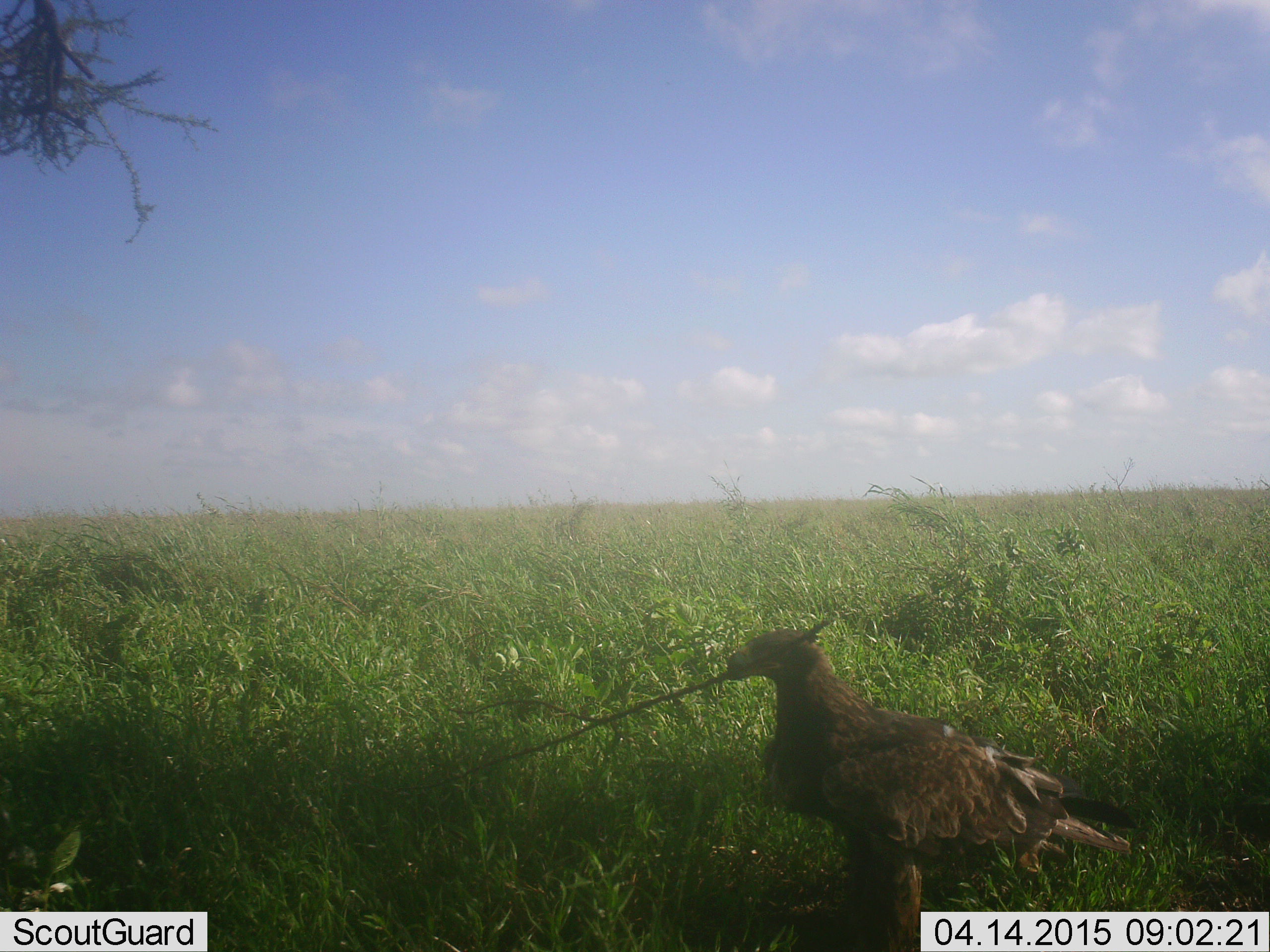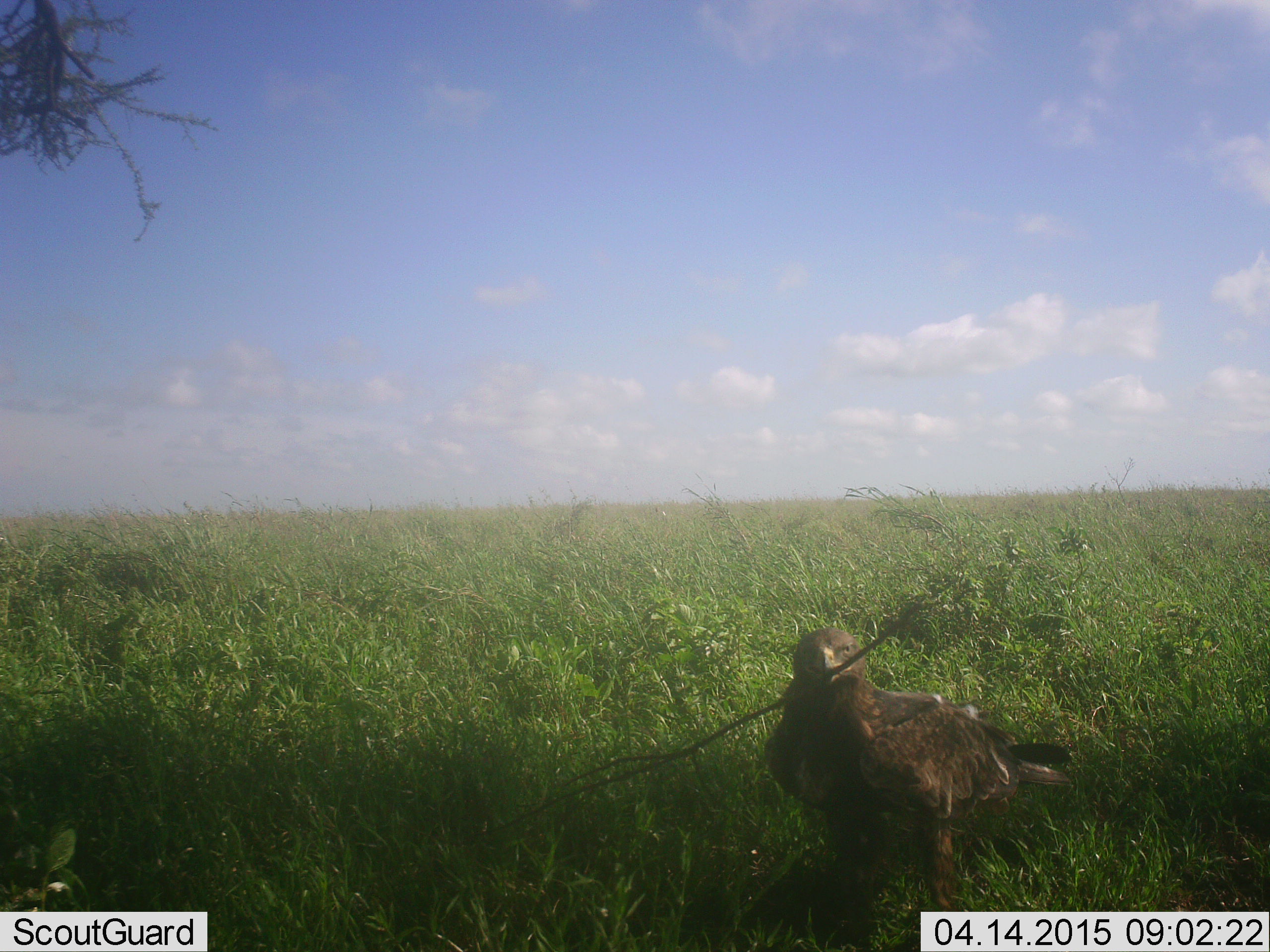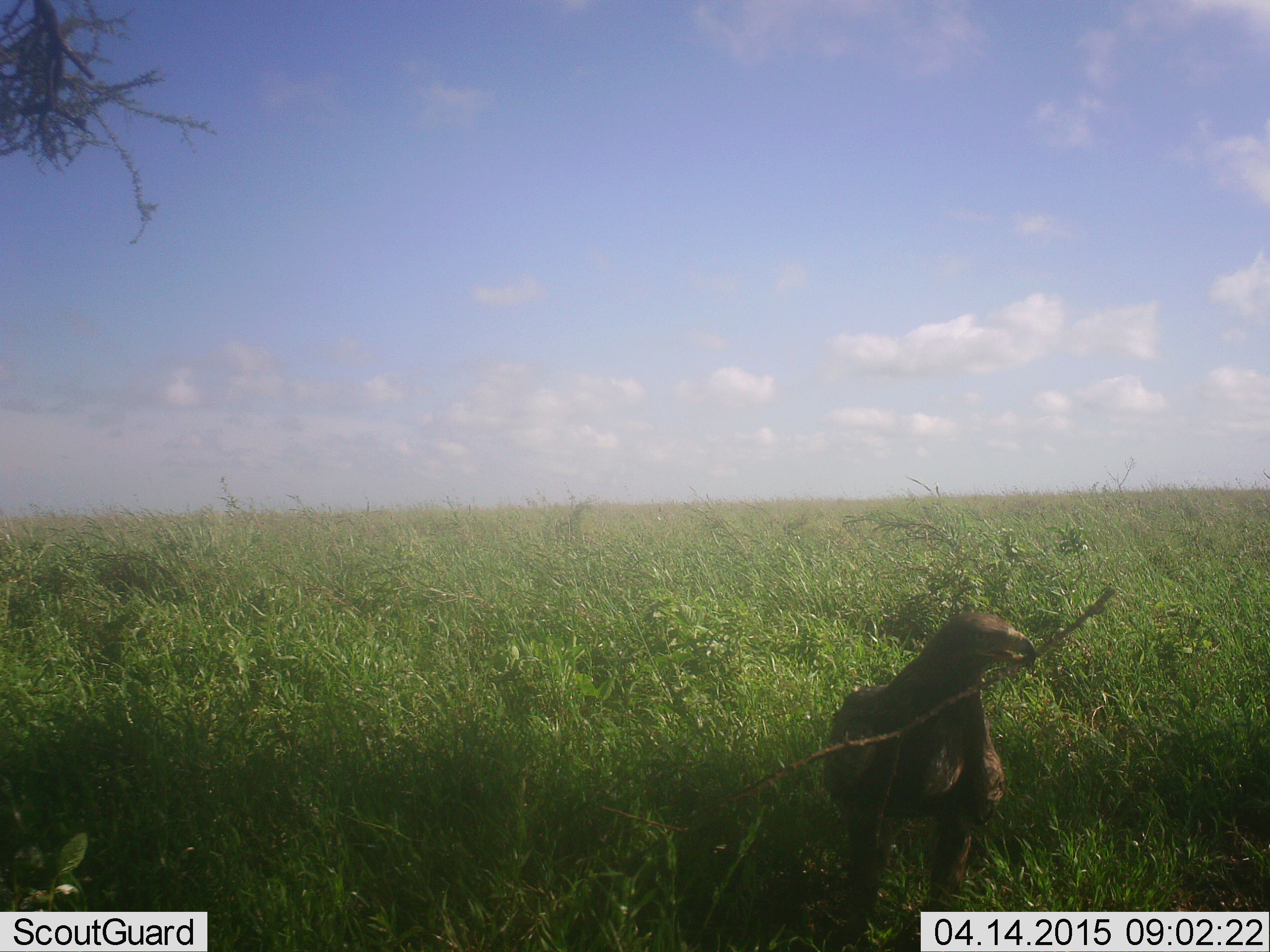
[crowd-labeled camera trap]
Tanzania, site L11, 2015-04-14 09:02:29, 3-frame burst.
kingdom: Animalia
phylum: Chordata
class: Aves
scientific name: Aves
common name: bird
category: otherbird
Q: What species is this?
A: Otherbird (bird) (Aves).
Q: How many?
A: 1.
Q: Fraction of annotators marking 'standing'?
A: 100%.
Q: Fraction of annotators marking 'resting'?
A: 0%.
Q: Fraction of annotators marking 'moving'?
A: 0%.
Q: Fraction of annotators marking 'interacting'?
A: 0%.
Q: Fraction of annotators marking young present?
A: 0%.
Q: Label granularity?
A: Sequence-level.